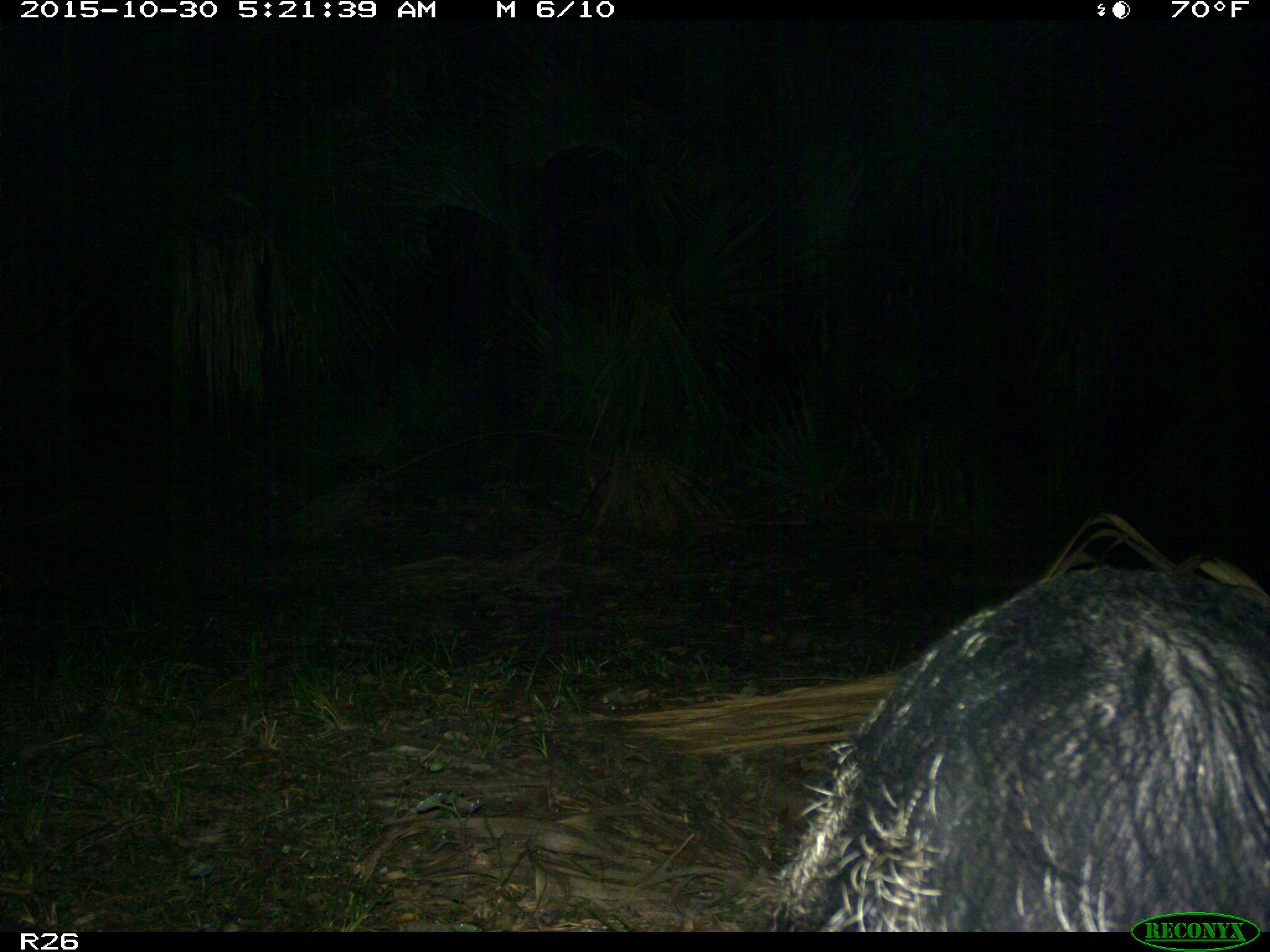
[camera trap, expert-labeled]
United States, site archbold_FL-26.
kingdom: Animalia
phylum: Chordata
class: Mammalia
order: Artiodactyla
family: Suidae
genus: Sus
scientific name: Sus scrofa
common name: wild boar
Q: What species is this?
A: Sus scrofa (wild boar).